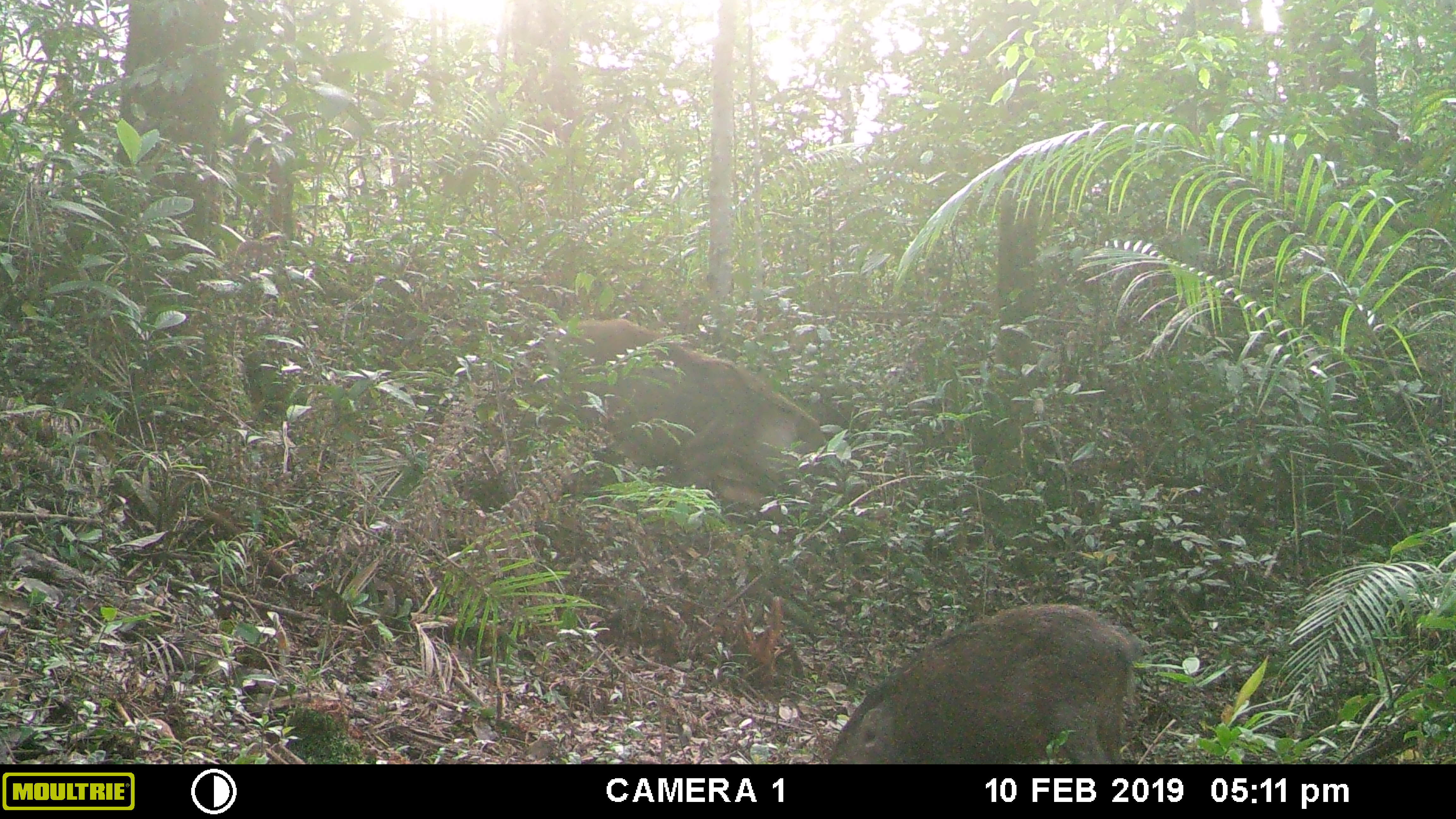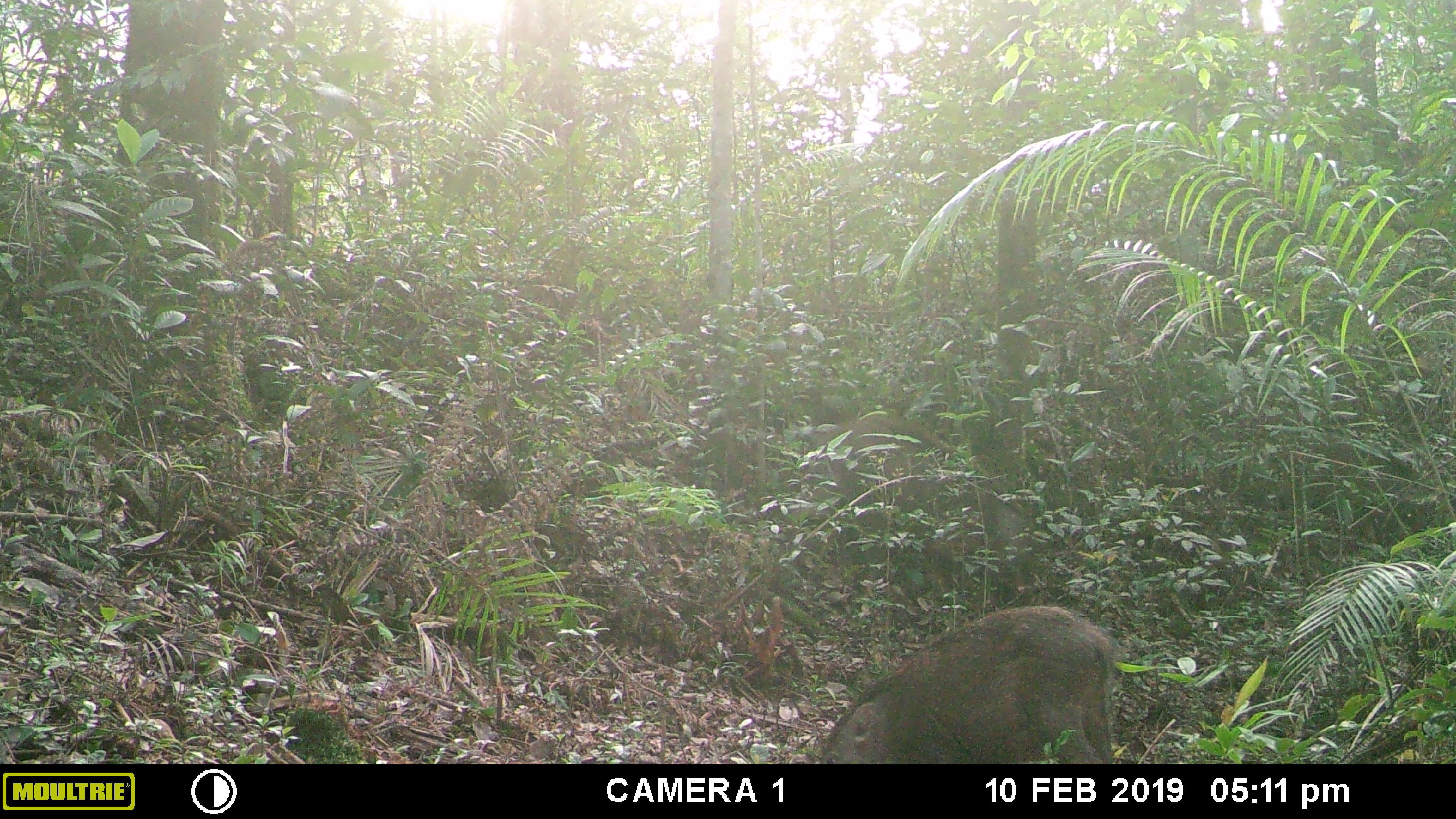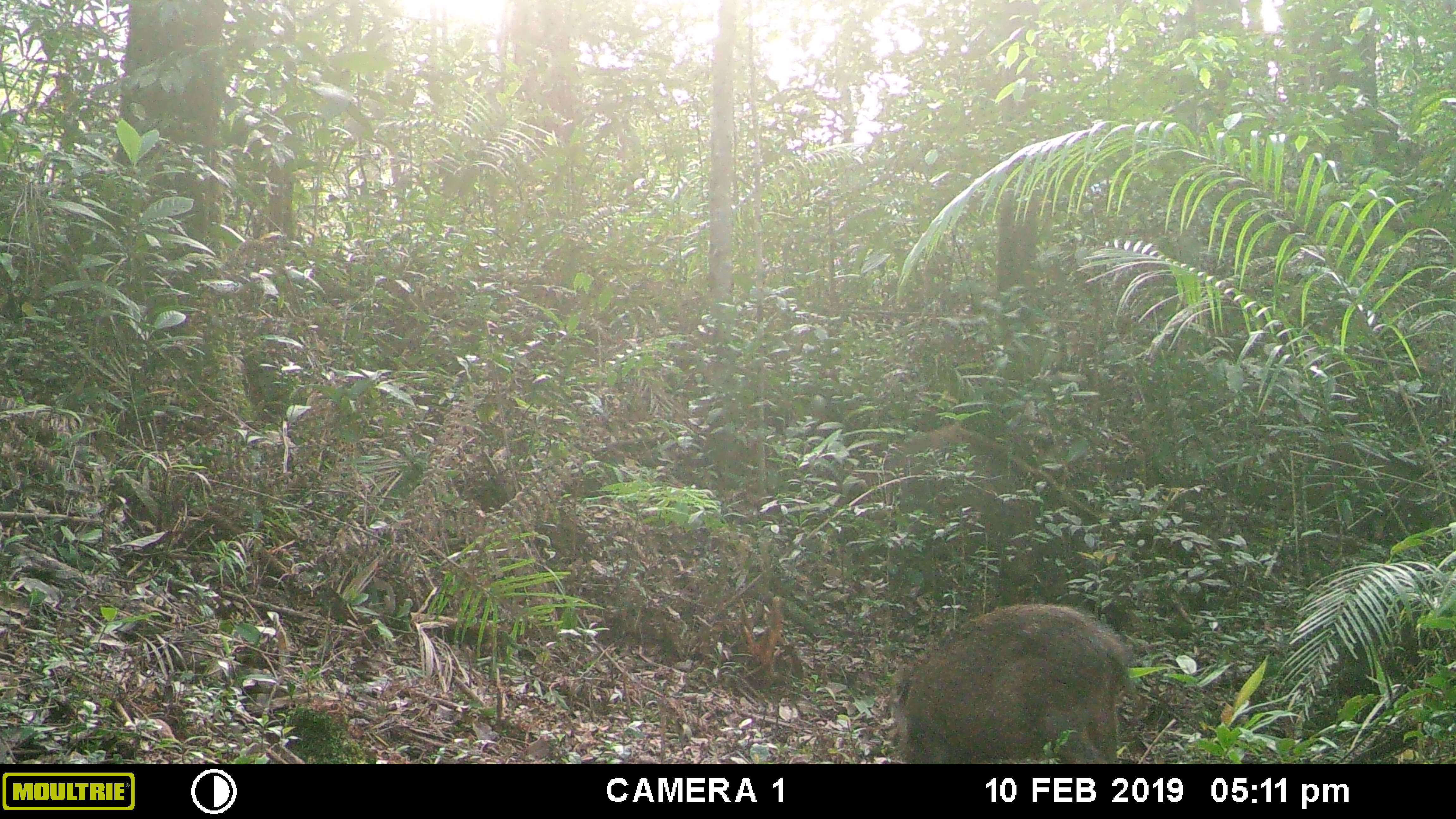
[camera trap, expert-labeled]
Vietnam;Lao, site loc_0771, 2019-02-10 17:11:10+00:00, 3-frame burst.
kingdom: Animalia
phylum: Chordata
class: Mammalia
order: Artiodactyla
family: Suidae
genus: Sus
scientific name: Sus scrofa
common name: eurasian wild pig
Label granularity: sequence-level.